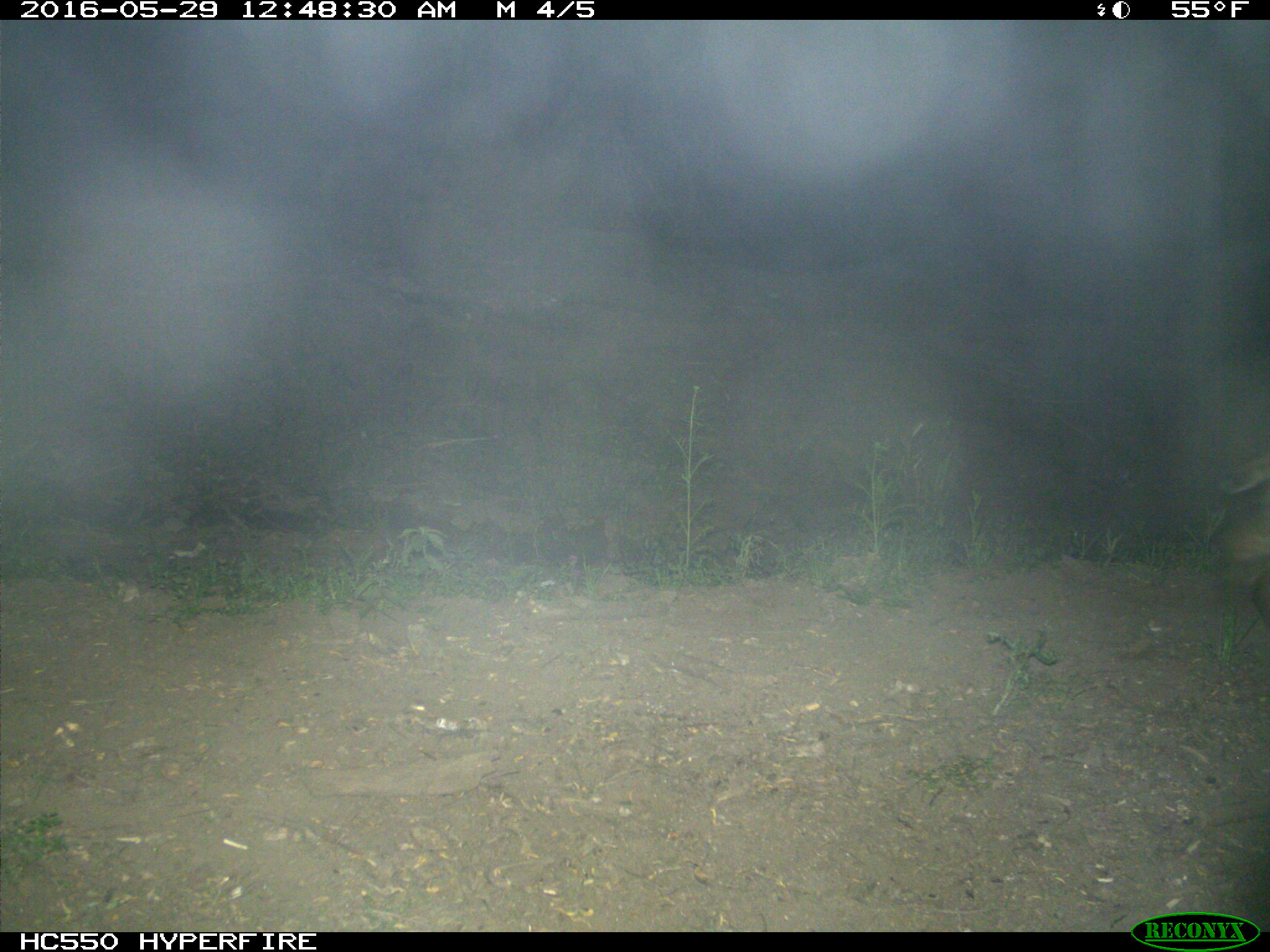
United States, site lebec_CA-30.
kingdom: Animalia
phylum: Chordata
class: Mammalia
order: Carnivora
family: Felidae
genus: Lynx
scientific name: Lynx rufus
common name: bobcat